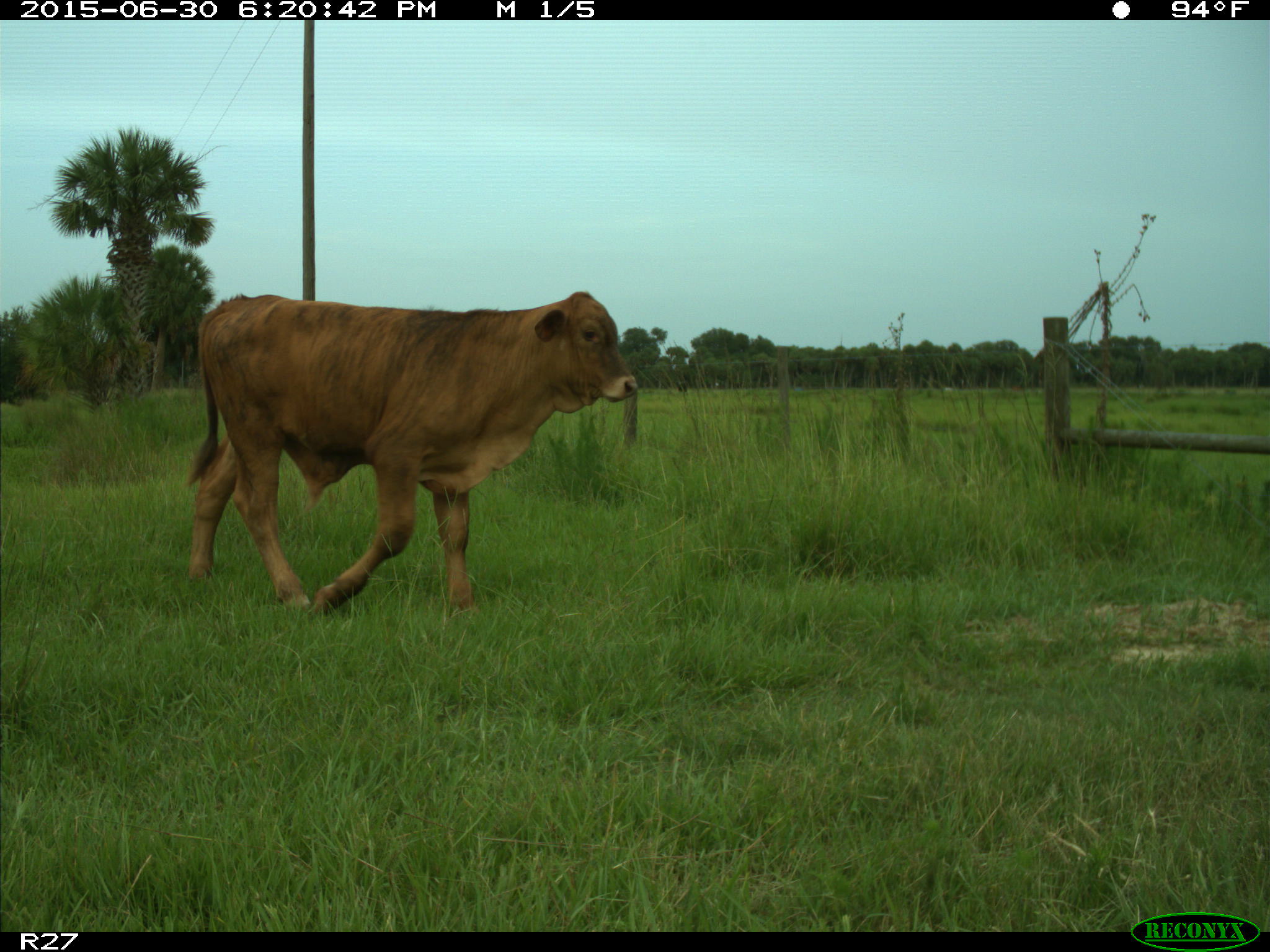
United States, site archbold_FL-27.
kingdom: Animalia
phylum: Chordata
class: Mammalia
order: Artiodactyla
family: Bovidae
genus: Bos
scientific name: Bos taurus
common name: domestic cow